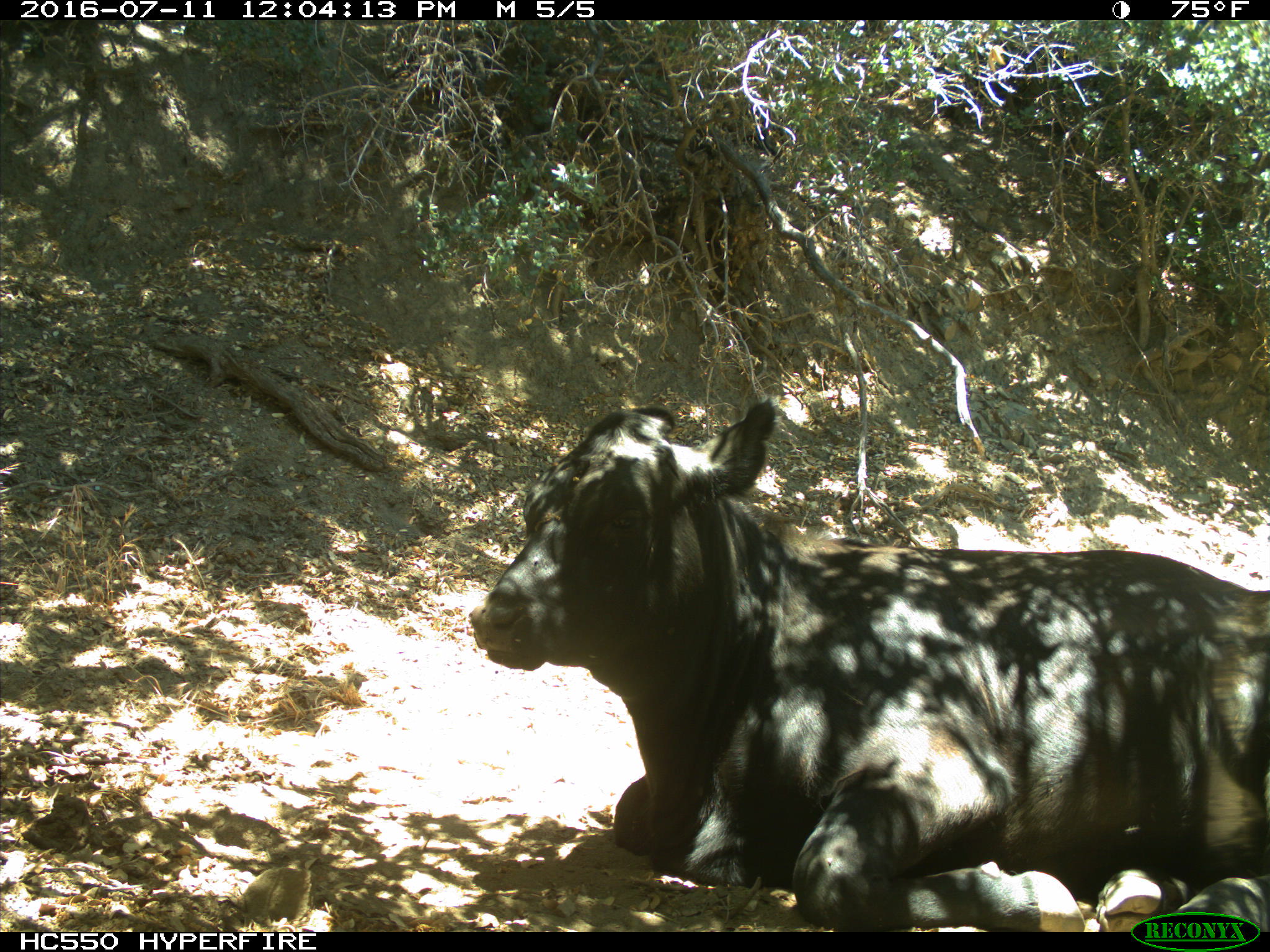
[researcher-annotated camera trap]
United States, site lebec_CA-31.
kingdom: Animalia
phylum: Chordata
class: Mammalia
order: Artiodactyla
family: Bovidae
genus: Bos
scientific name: Bos taurus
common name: domestic cow